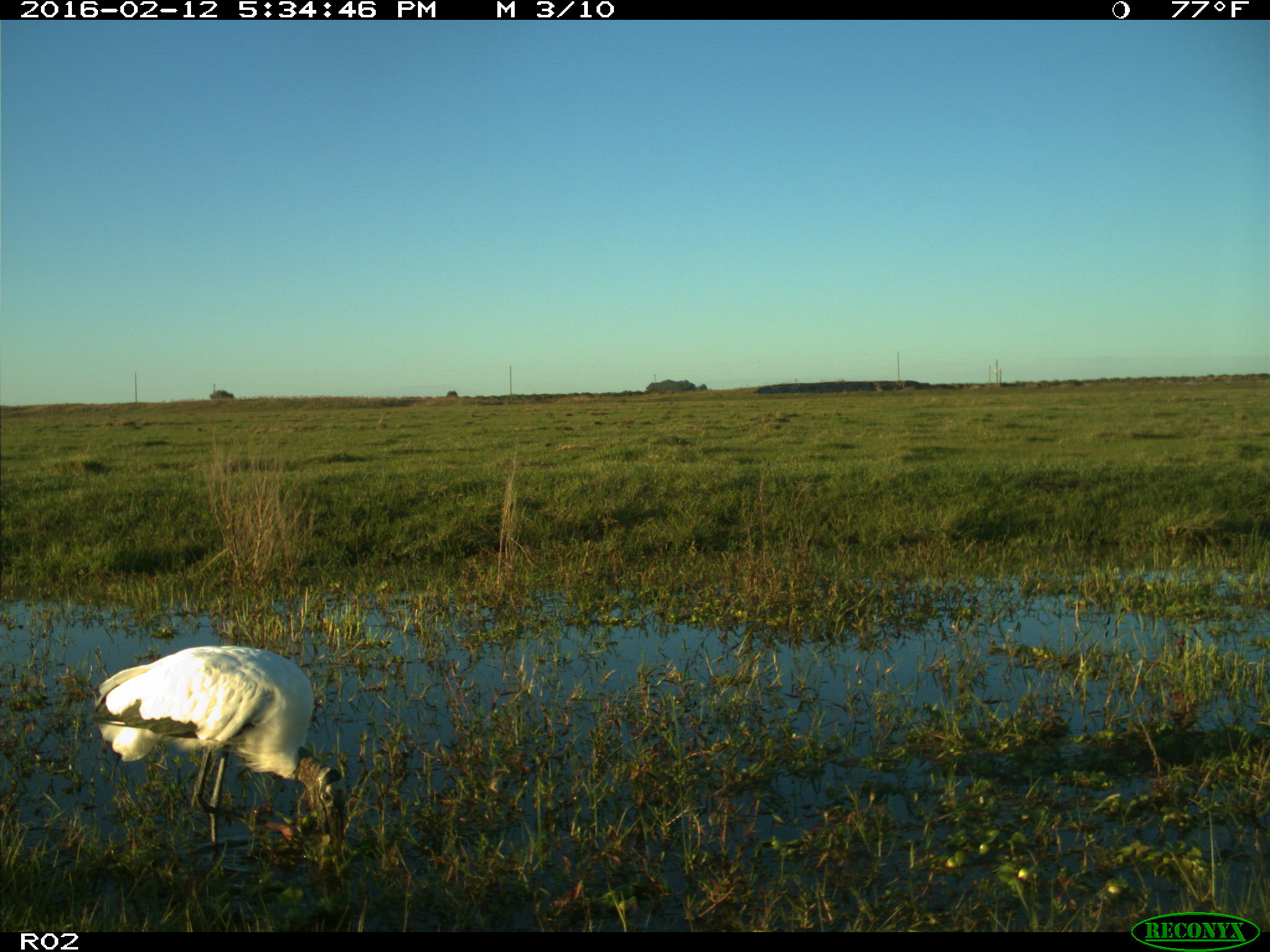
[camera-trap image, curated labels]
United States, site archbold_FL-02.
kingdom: Animalia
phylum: Chordata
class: Aves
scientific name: Aves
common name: birds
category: unidentified bird